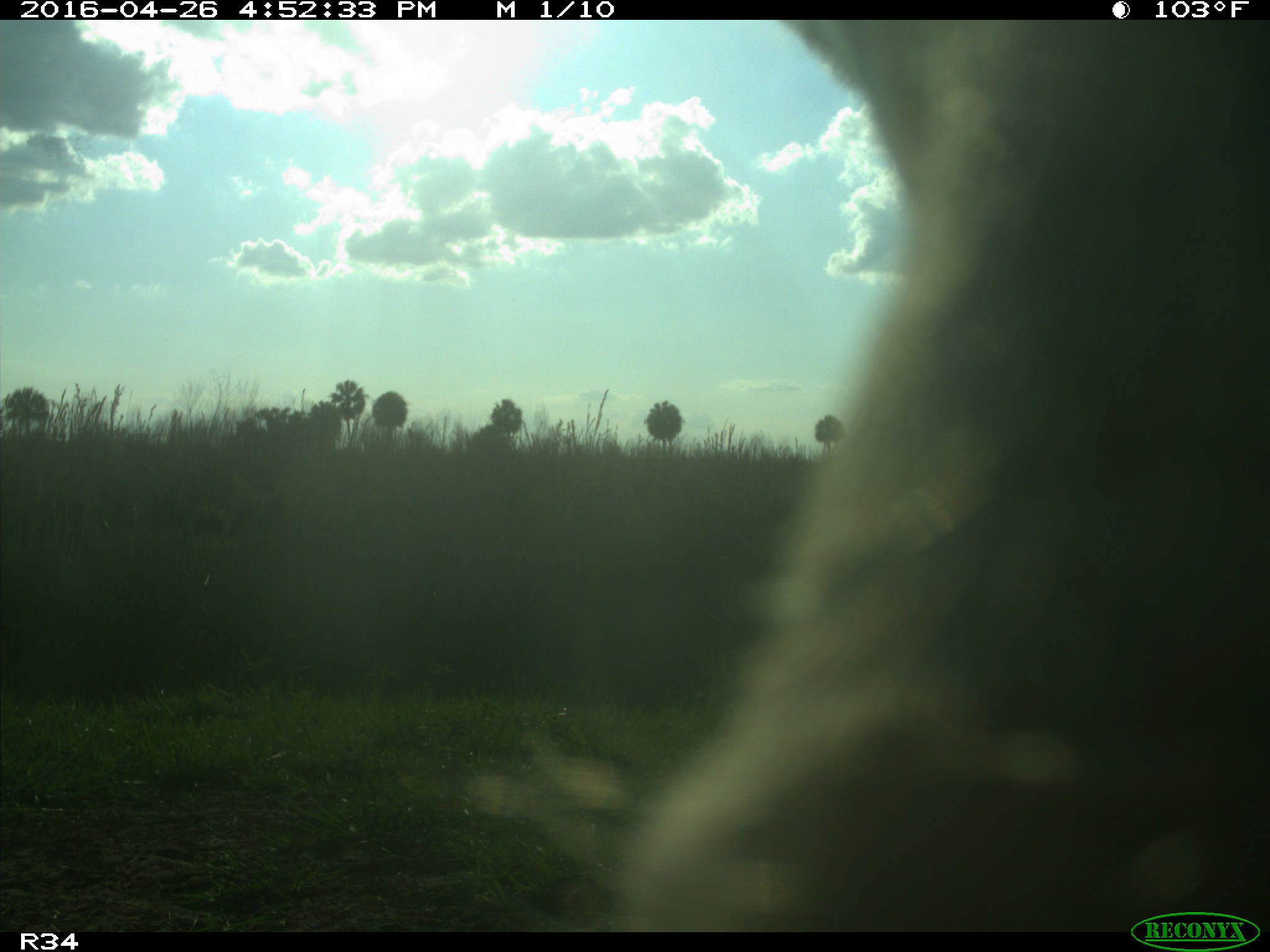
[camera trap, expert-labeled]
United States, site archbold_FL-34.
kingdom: Animalia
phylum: Chordata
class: Mammalia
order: Artiodactyla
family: Bovidae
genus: Bos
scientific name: Bos taurus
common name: domestic cow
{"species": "Bos taurus (domestic cow)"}